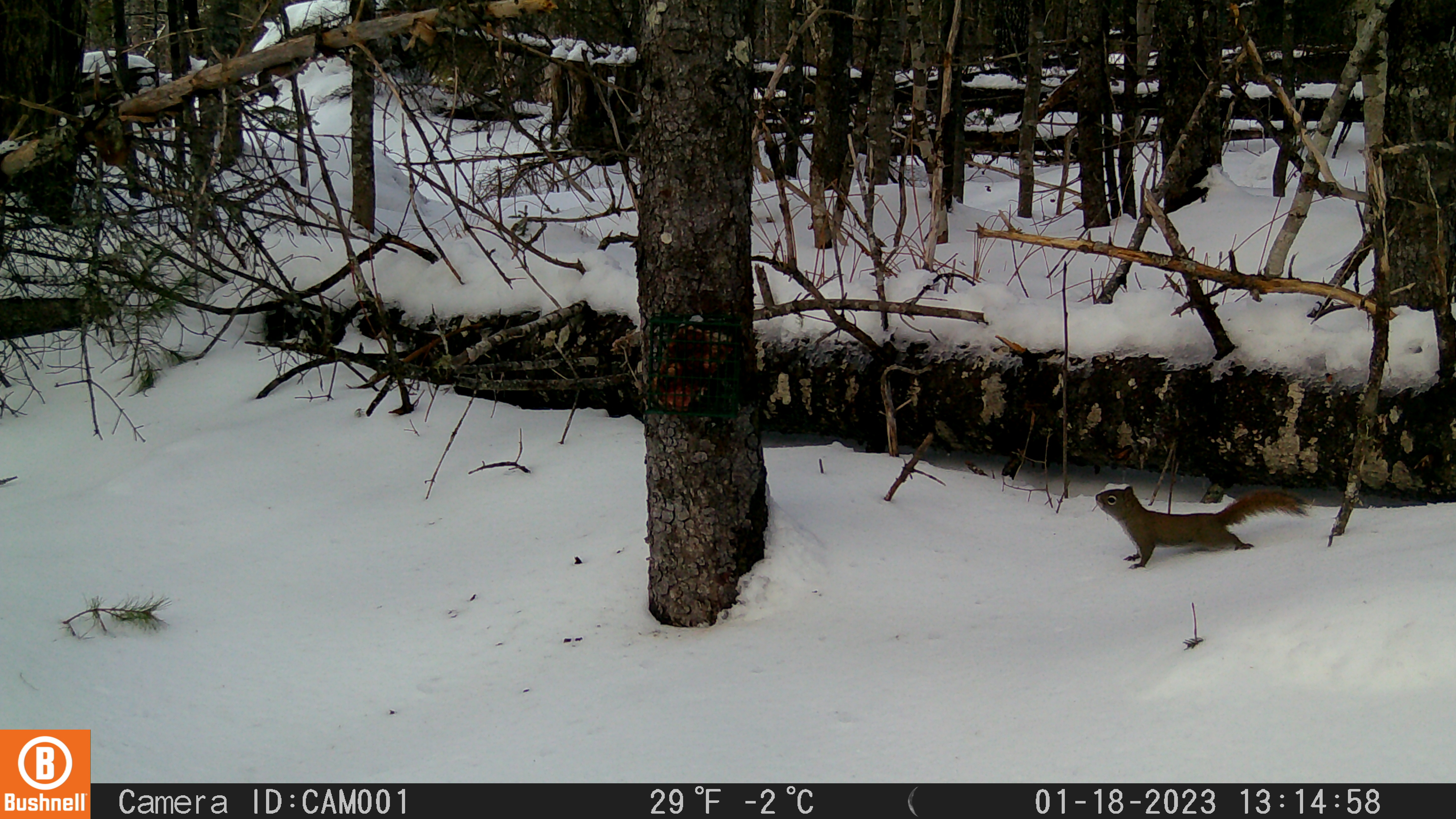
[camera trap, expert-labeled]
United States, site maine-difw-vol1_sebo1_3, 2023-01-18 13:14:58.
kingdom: Animalia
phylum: Chordata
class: Mammalia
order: Rodentia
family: Sciuridae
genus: Tamiasciurus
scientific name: Tamiasciurus hudsonicus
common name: red squirrel